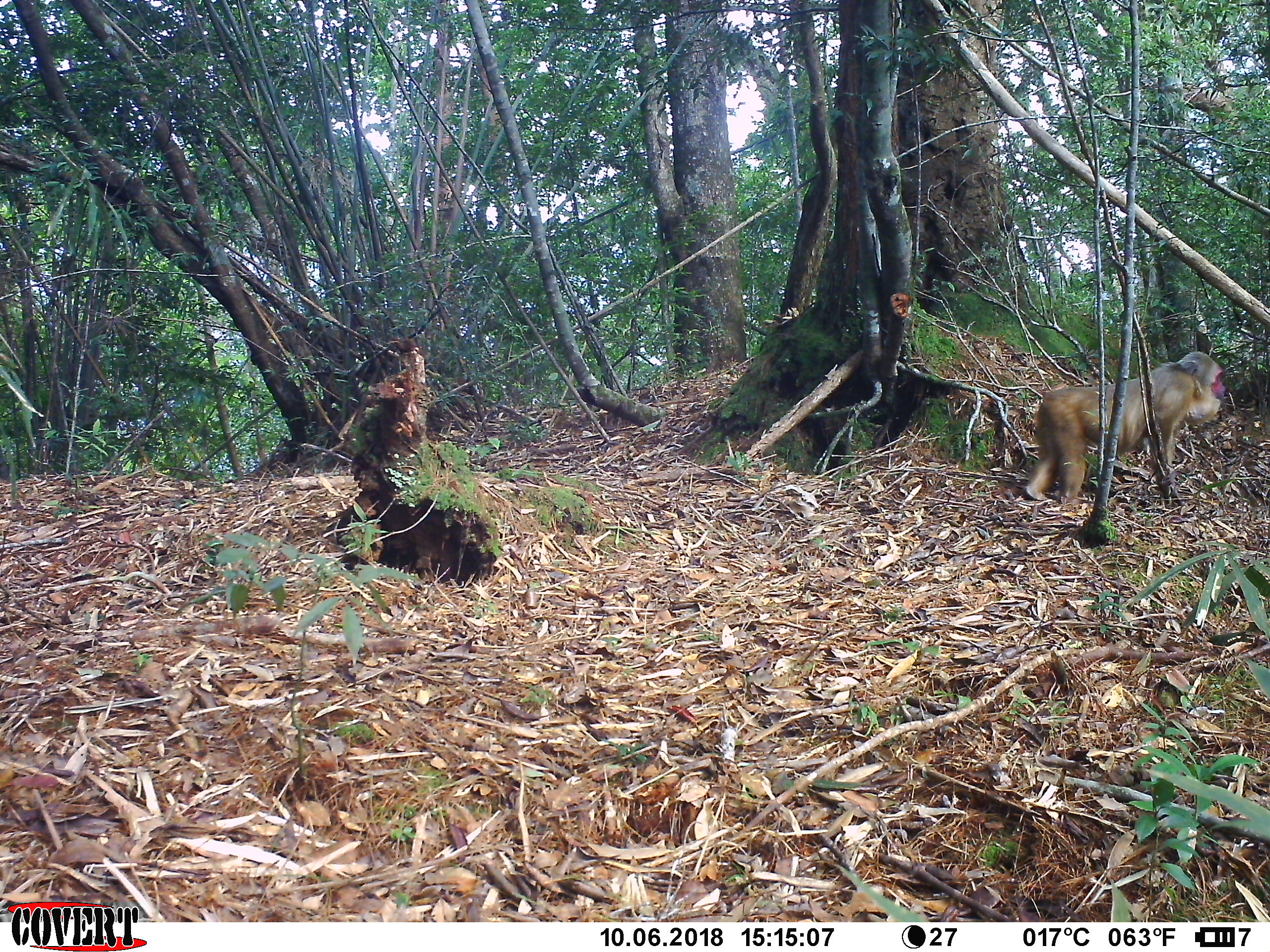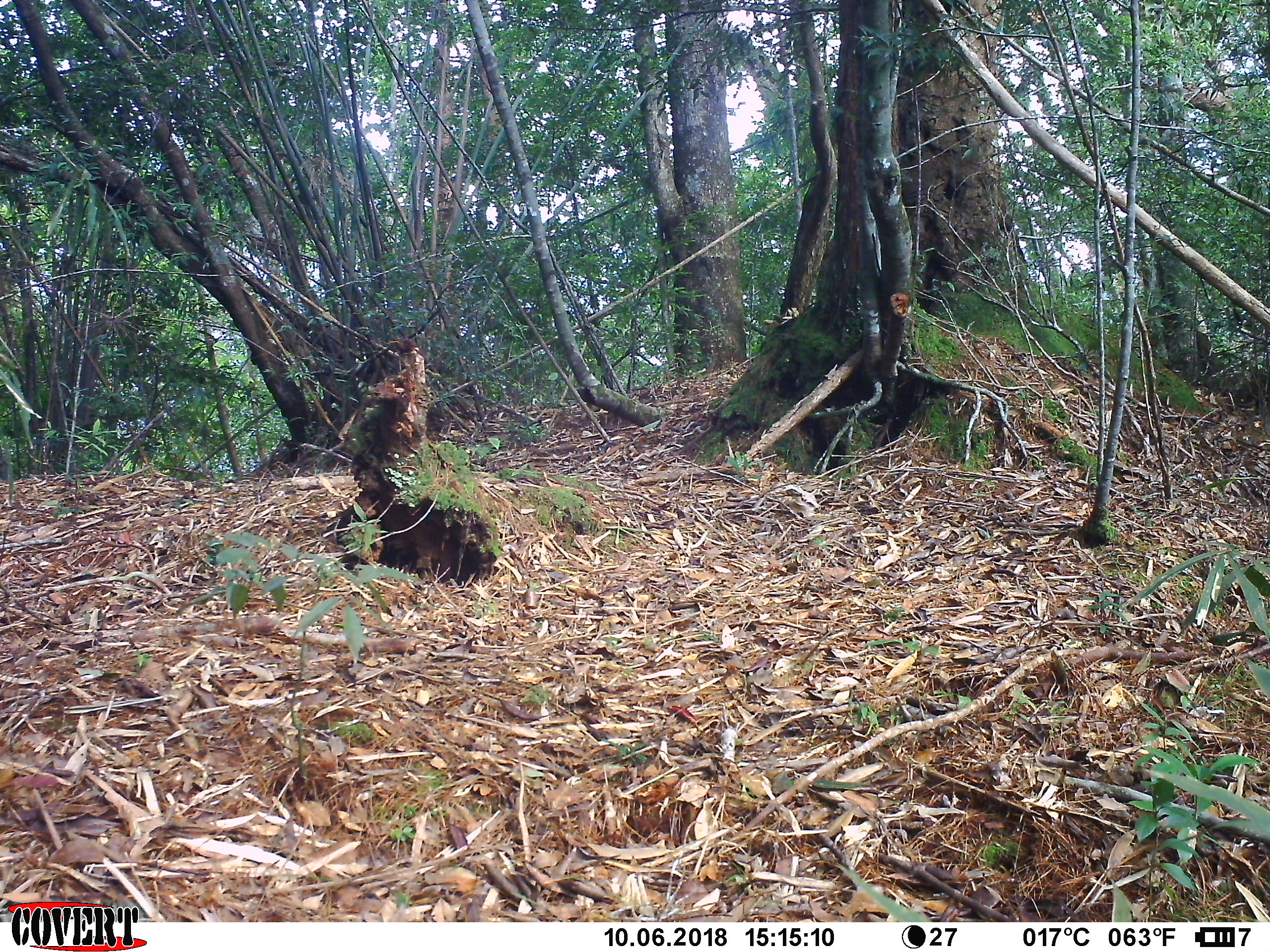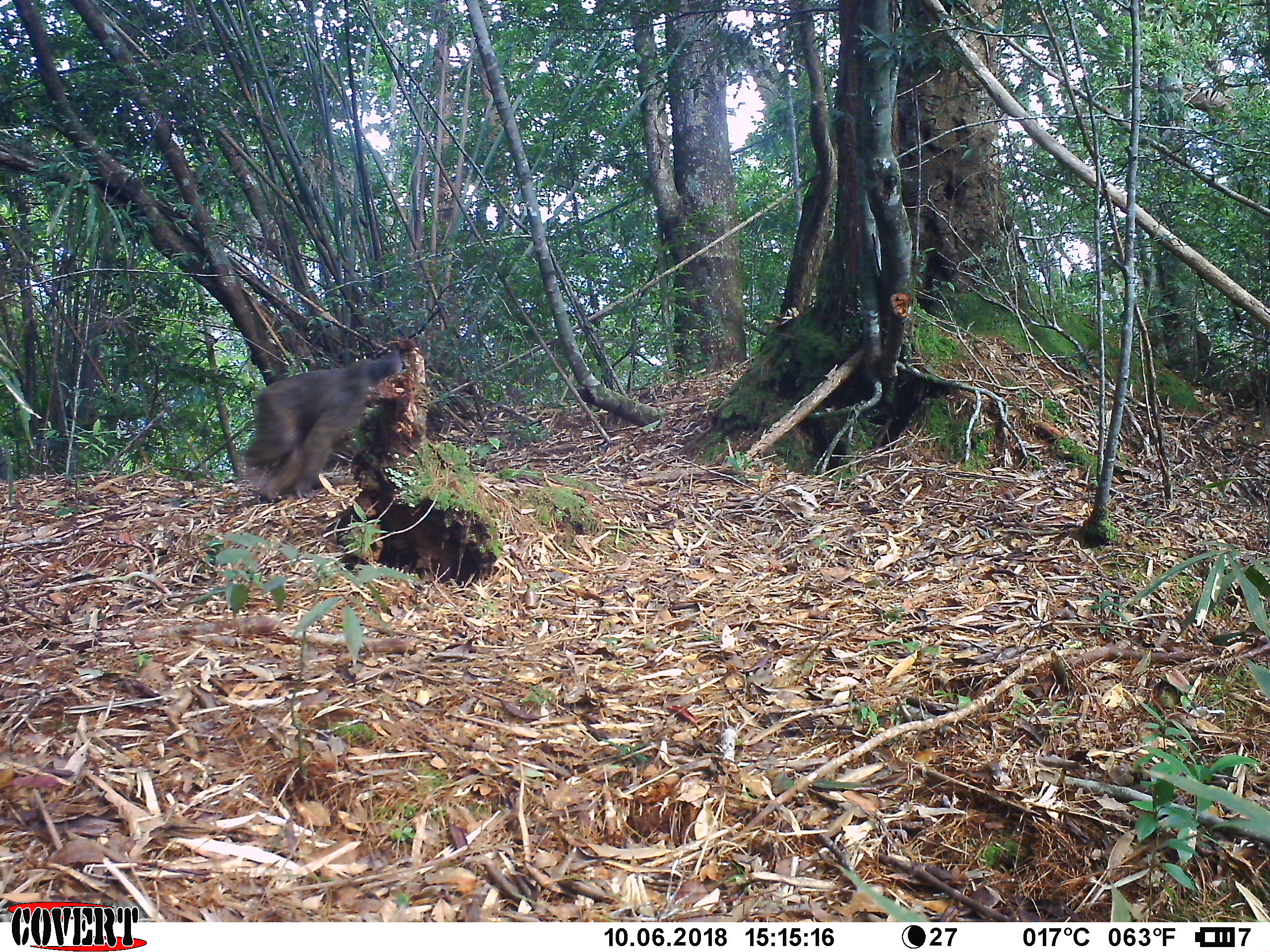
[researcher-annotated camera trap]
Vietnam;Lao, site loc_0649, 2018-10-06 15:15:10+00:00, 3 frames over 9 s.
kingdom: Animalia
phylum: Chordata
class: Mammalia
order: Primates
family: Cercopithecidae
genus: Macaca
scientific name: Macaca arctoides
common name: stump-tailed macaque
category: stump tailed macaque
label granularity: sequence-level